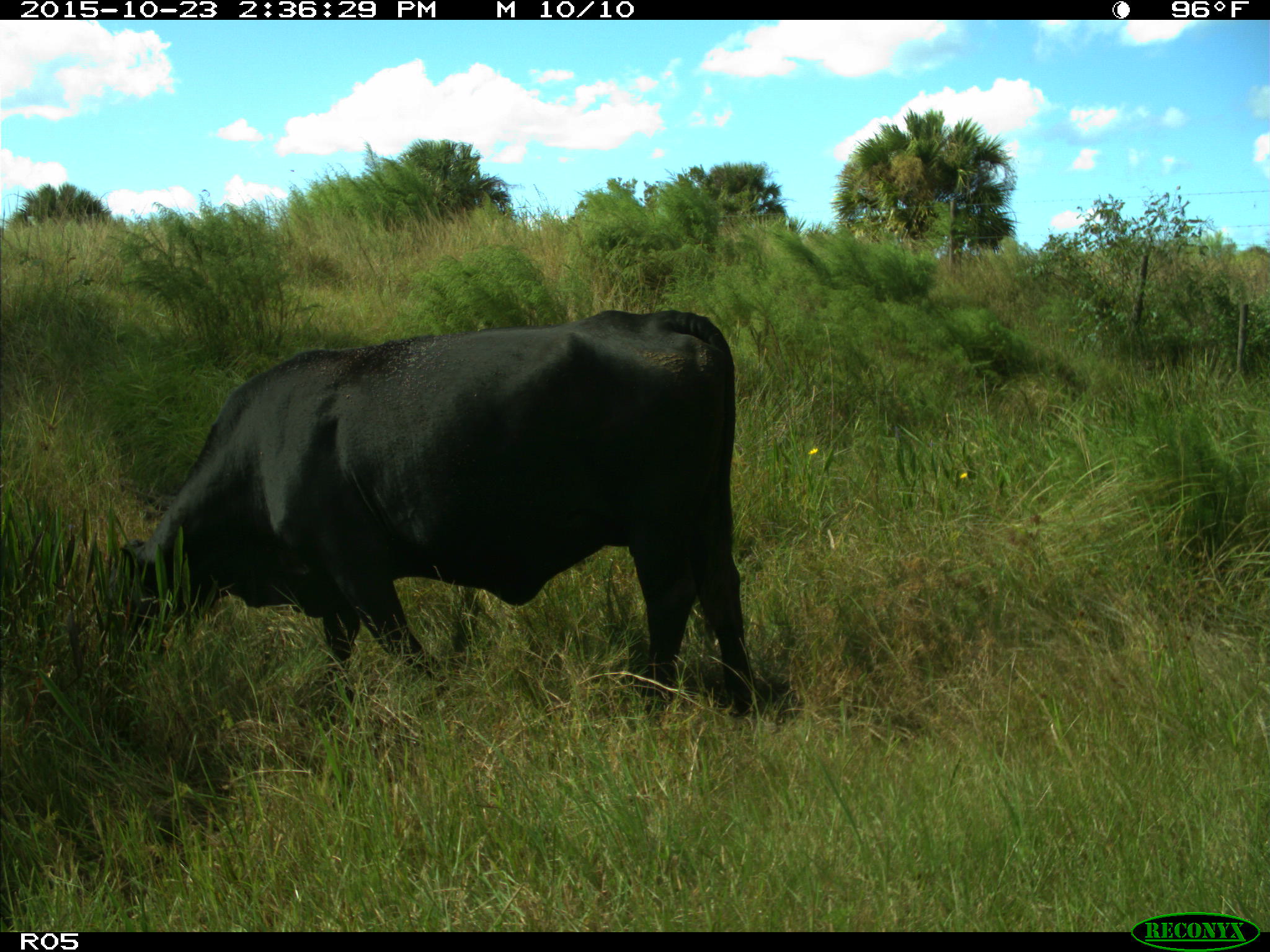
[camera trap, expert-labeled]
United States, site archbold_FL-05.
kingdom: Animalia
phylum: Chordata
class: Mammalia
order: Artiodactyla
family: Bovidae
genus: Bos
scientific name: Bos taurus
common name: domestic cow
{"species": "Bos taurus (domestic cow)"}